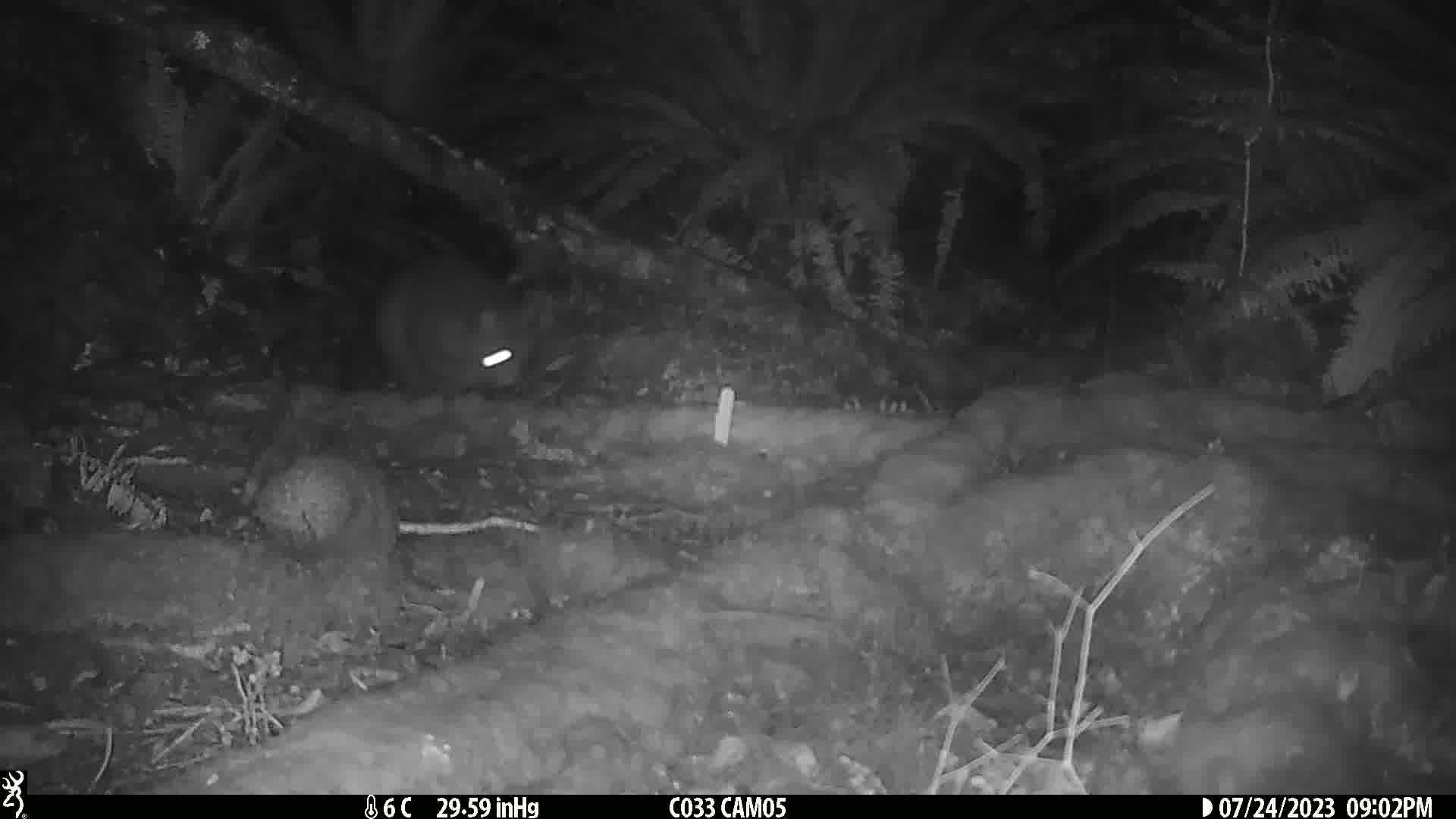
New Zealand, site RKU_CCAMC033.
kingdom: Animalia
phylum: Chordata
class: Mammalia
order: Diprotodontia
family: Phalangeridae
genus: Trichosurus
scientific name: Trichosurus vulpecula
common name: common brushtail possum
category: possum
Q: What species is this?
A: Possum (common brushtail possum) (Trichosurus vulpecula).